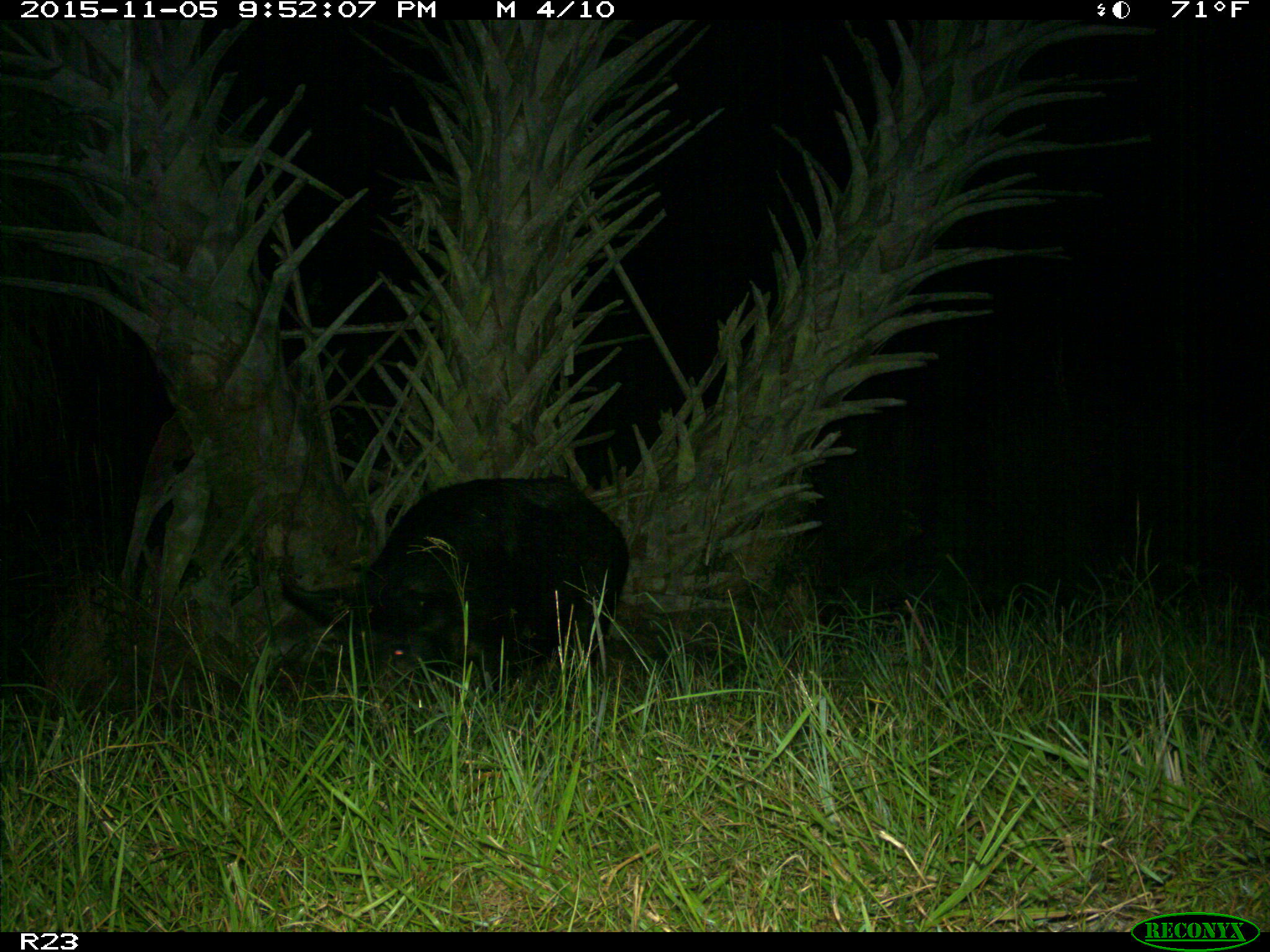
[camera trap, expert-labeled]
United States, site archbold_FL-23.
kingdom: Animalia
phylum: Chordata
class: Mammalia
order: Artiodactyla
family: Suidae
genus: Sus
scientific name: Sus scrofa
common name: wild boar